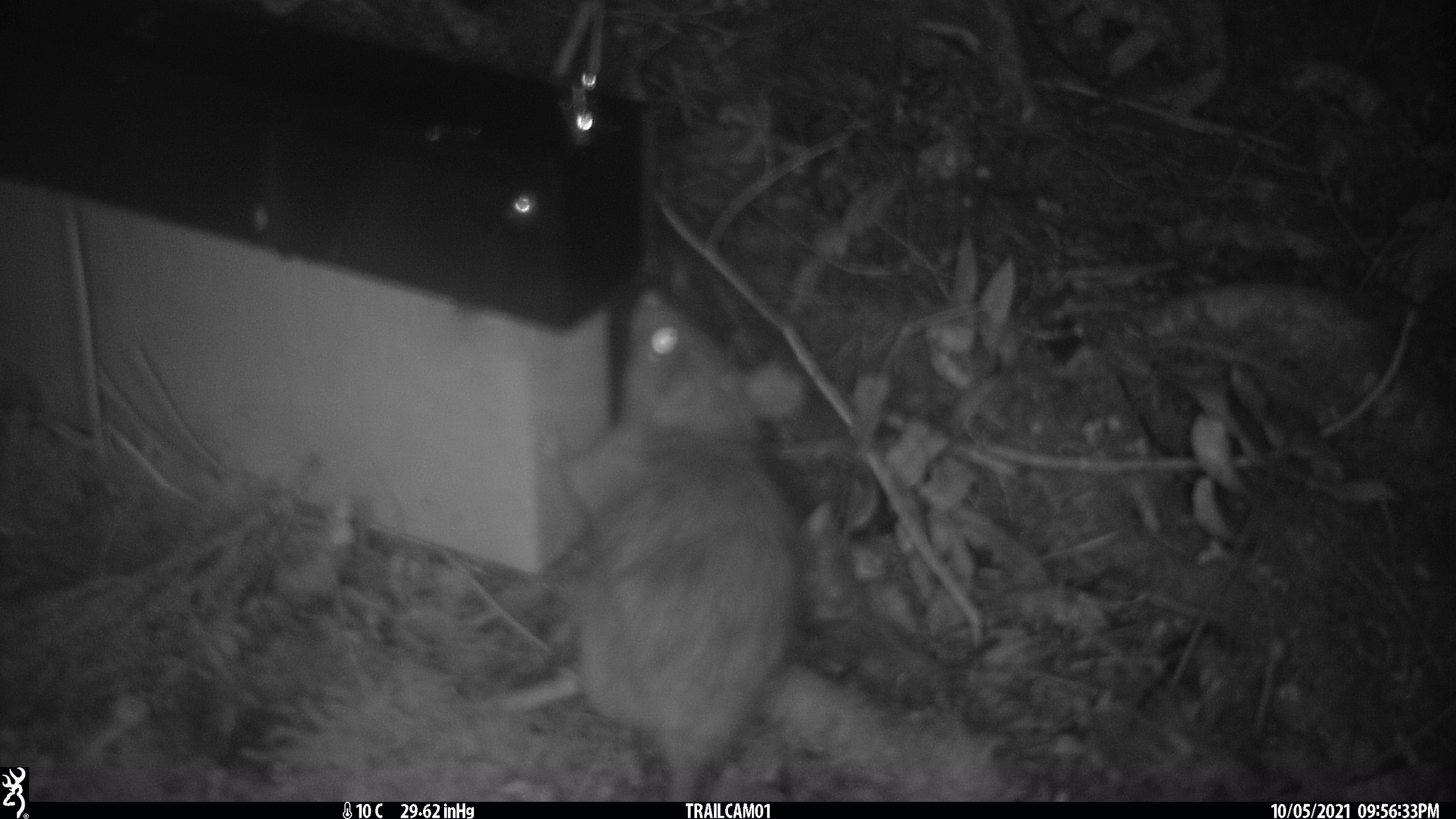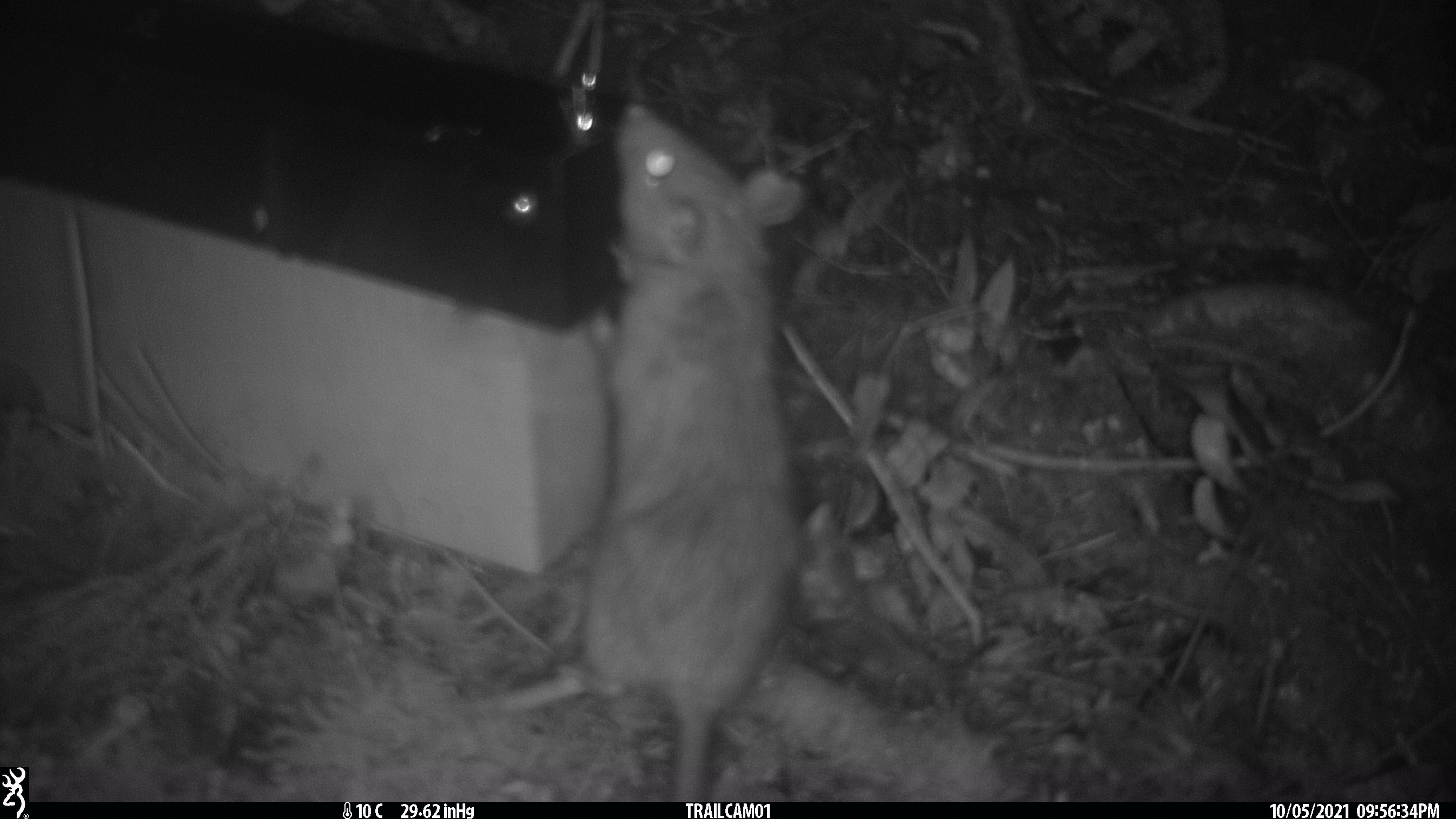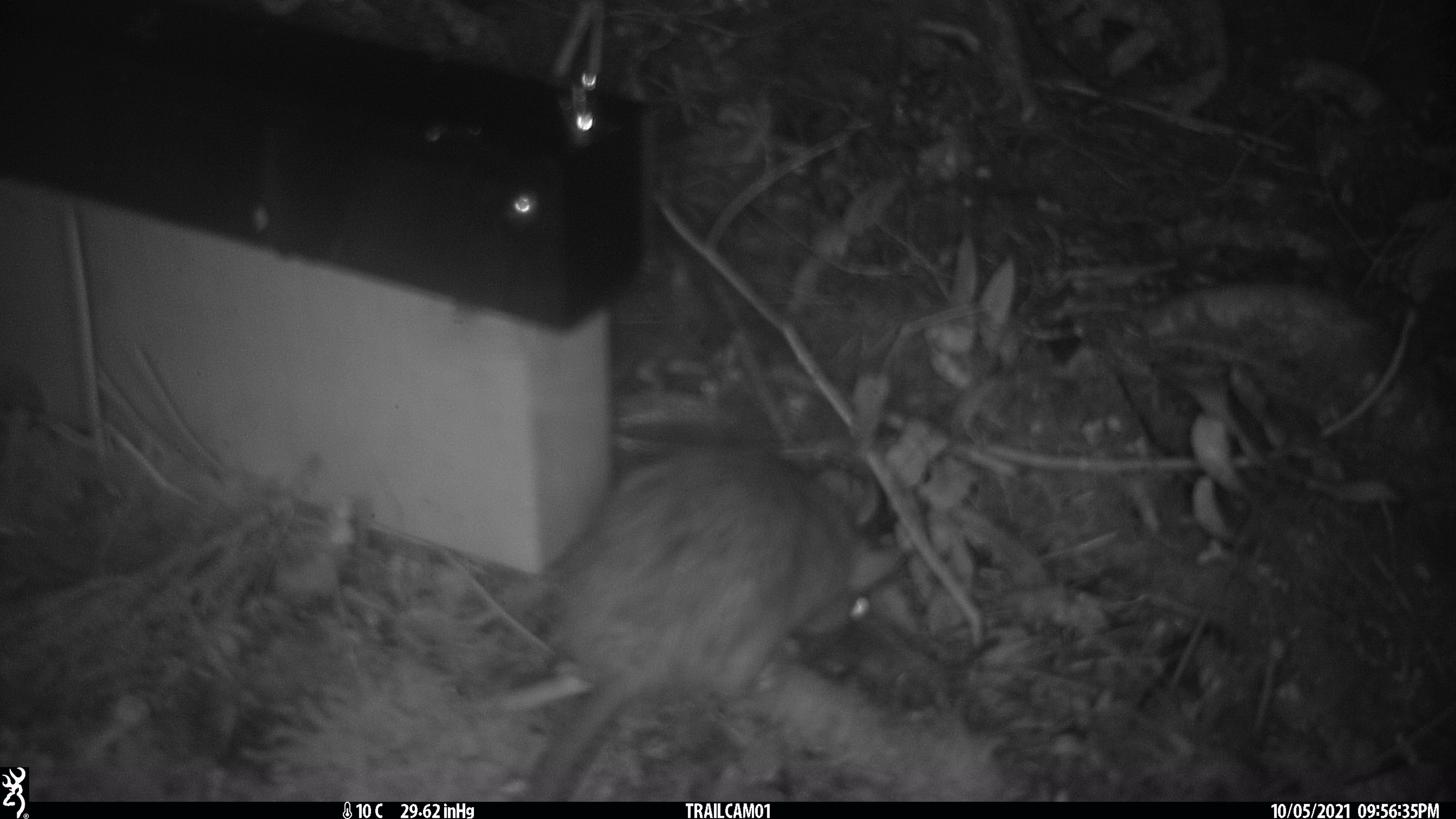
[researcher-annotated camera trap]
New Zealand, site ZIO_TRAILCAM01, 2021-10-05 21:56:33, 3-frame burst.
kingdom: Animalia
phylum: Chordata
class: Mammalia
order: Rodentia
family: Muridae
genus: Rattus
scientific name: Rattus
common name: rat